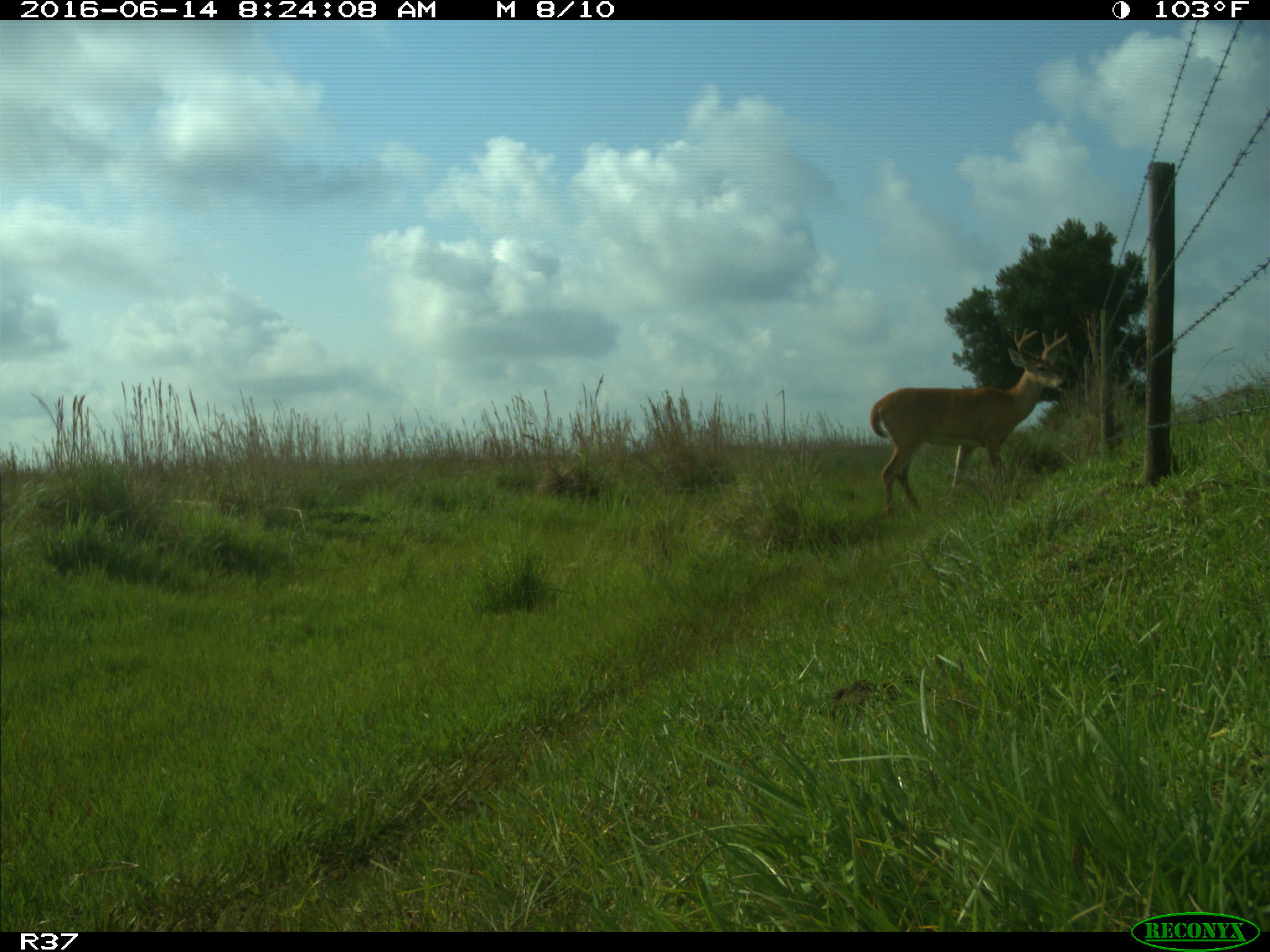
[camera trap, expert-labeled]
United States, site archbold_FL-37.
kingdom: Animalia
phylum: Chordata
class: Mammalia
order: Artiodactyla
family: Cervidae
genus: Odocoileus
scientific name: Odocoileus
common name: deer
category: unidentified deer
Unidentified deer (deer) (Odocoileus).